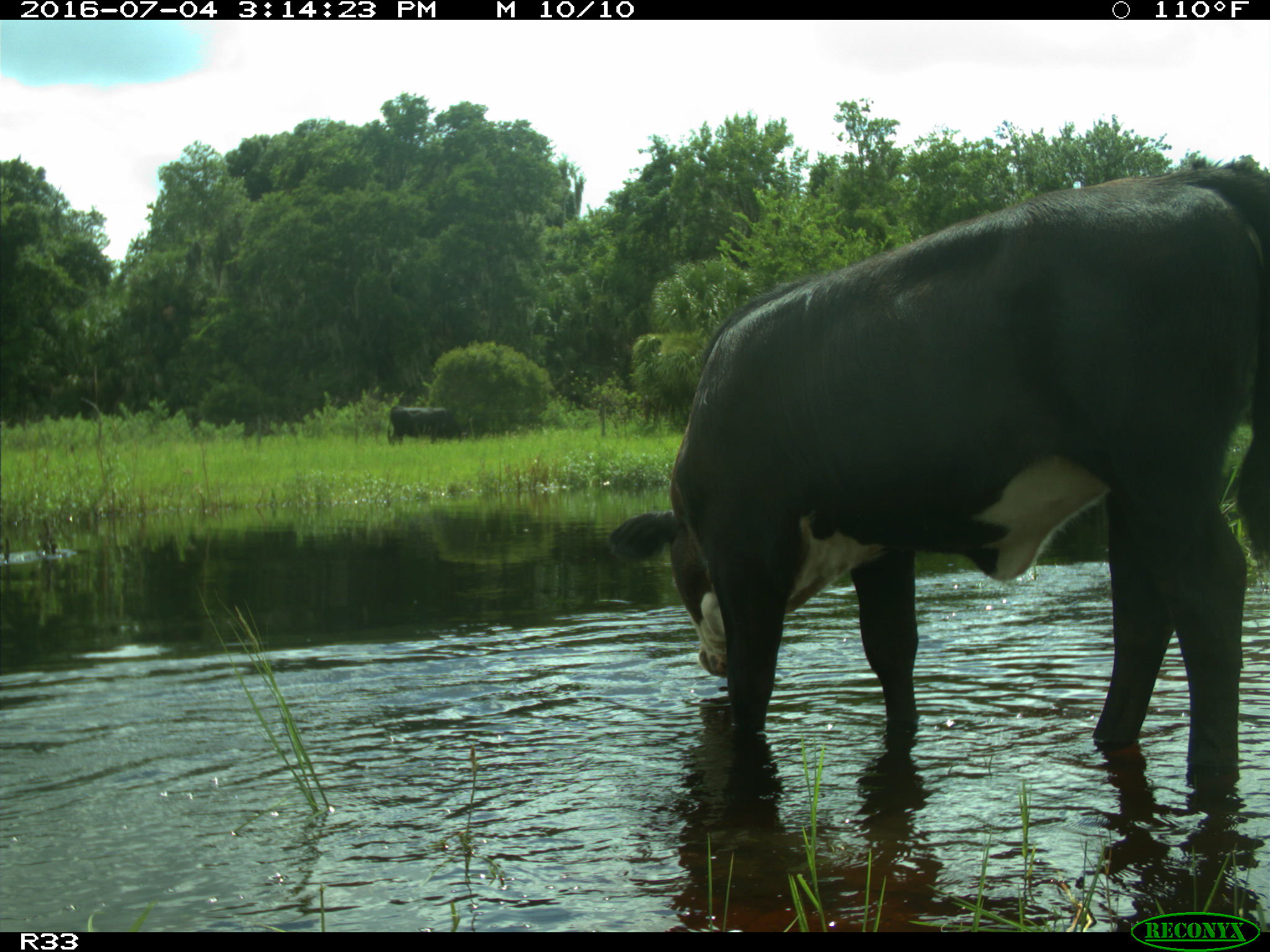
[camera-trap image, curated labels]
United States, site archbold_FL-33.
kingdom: Animalia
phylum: Chordata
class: Mammalia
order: Artiodactyla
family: Bovidae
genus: Bos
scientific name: Bos taurus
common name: domestic cow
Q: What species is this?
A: Bos taurus (domestic cow).